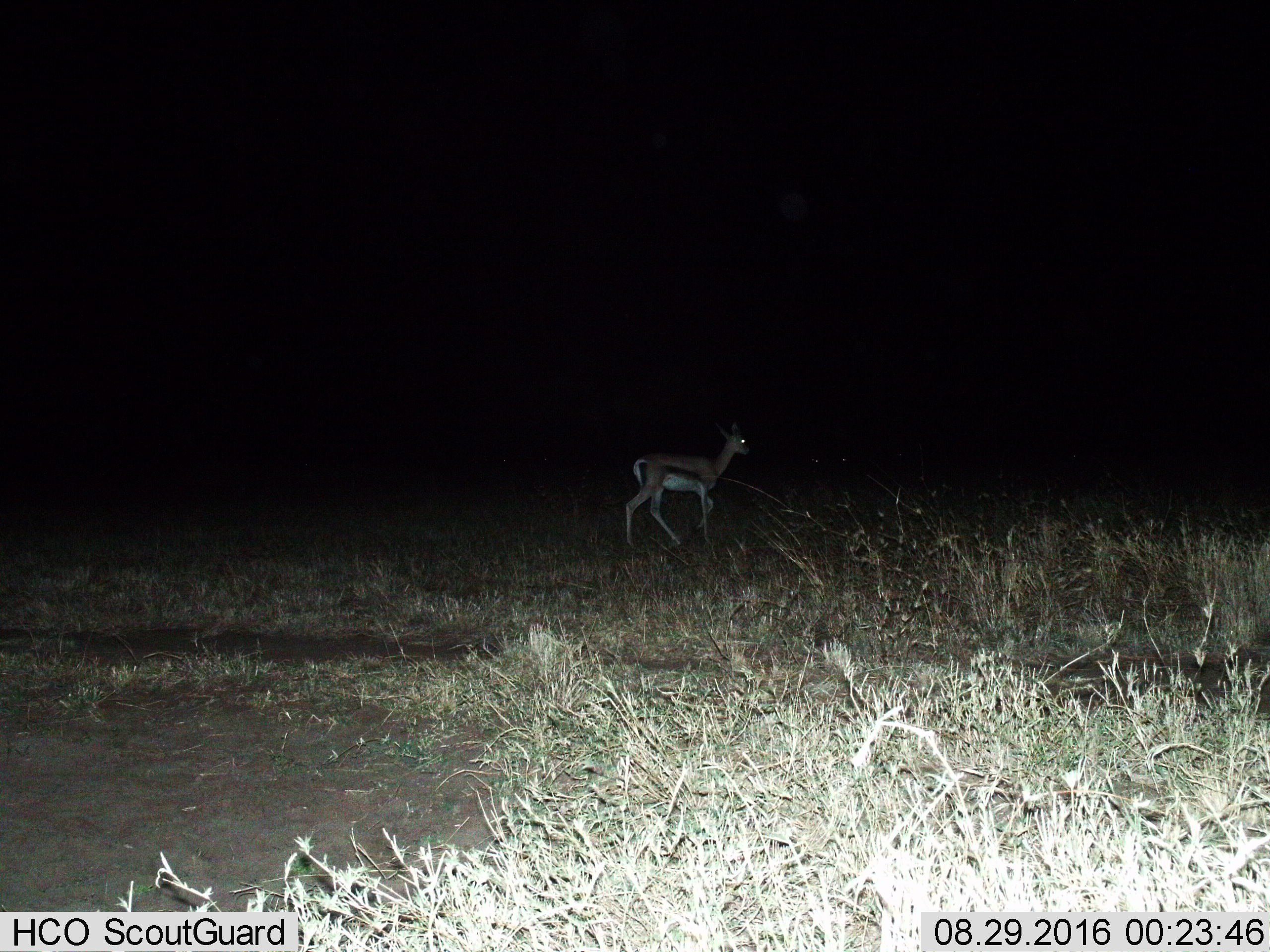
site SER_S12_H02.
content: unidentified animal